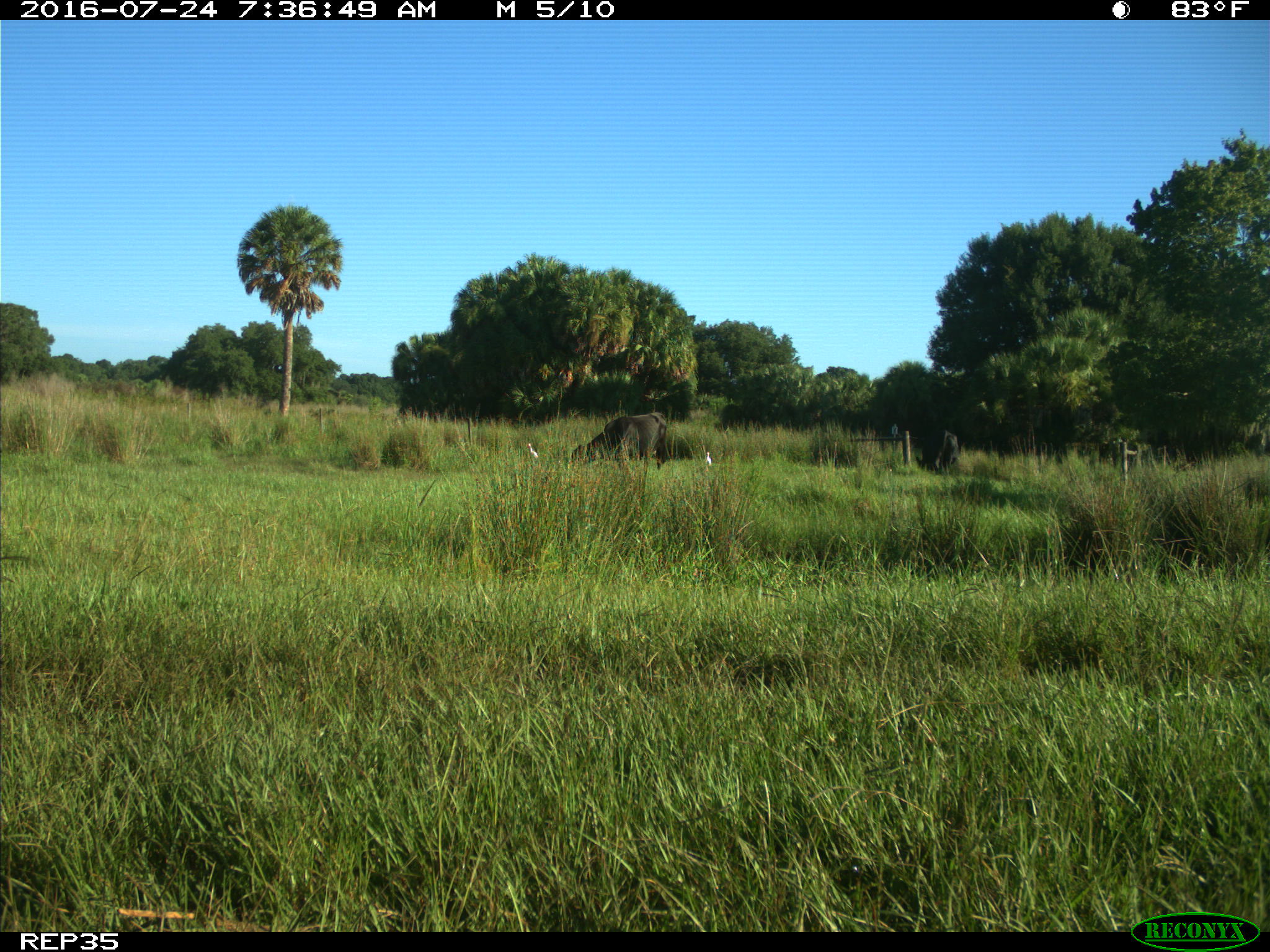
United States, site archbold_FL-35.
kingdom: Animalia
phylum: Chordata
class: Mammalia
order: Artiodactyla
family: Bovidae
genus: Bos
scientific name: Bos taurus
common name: domestic cow